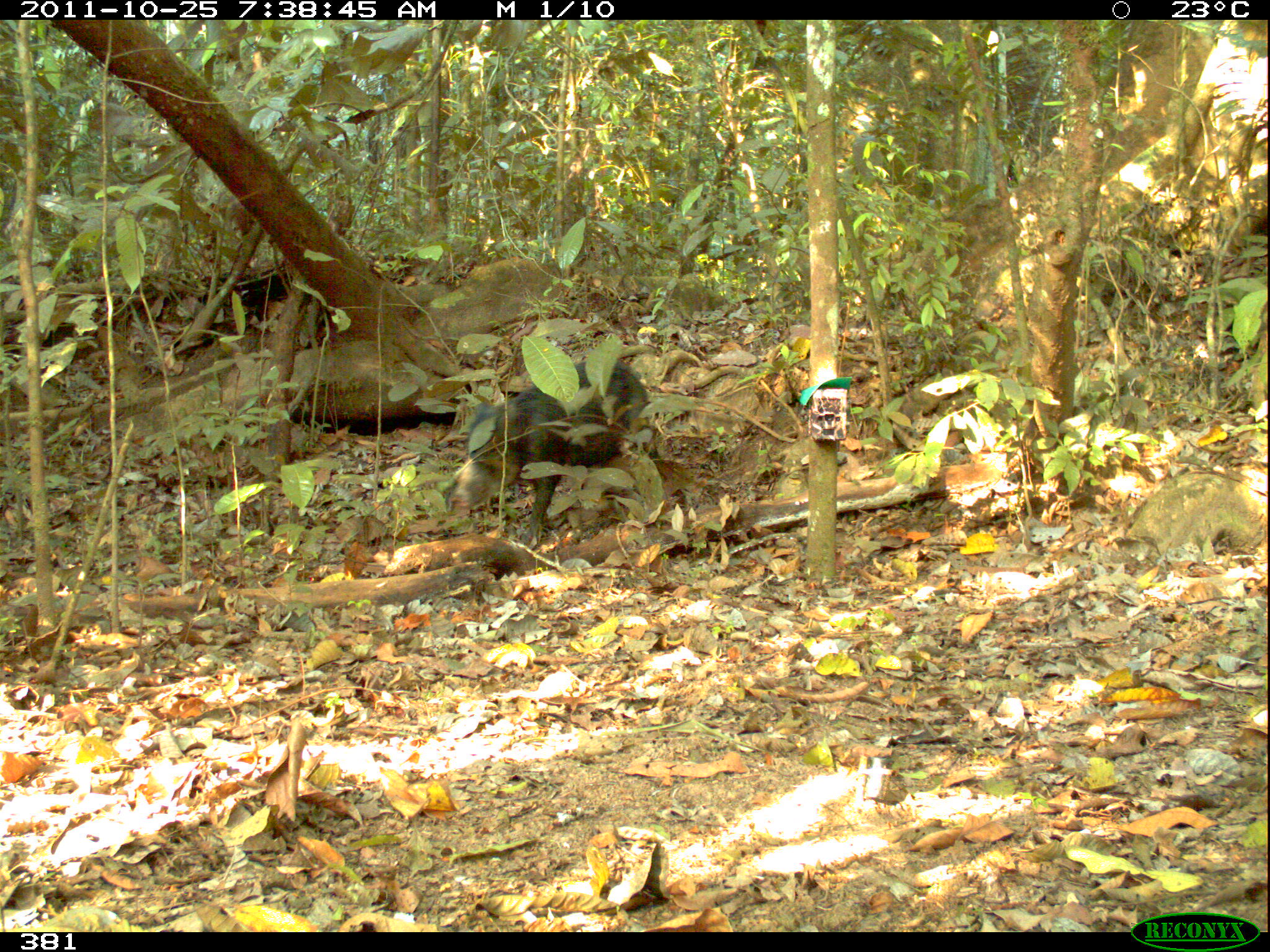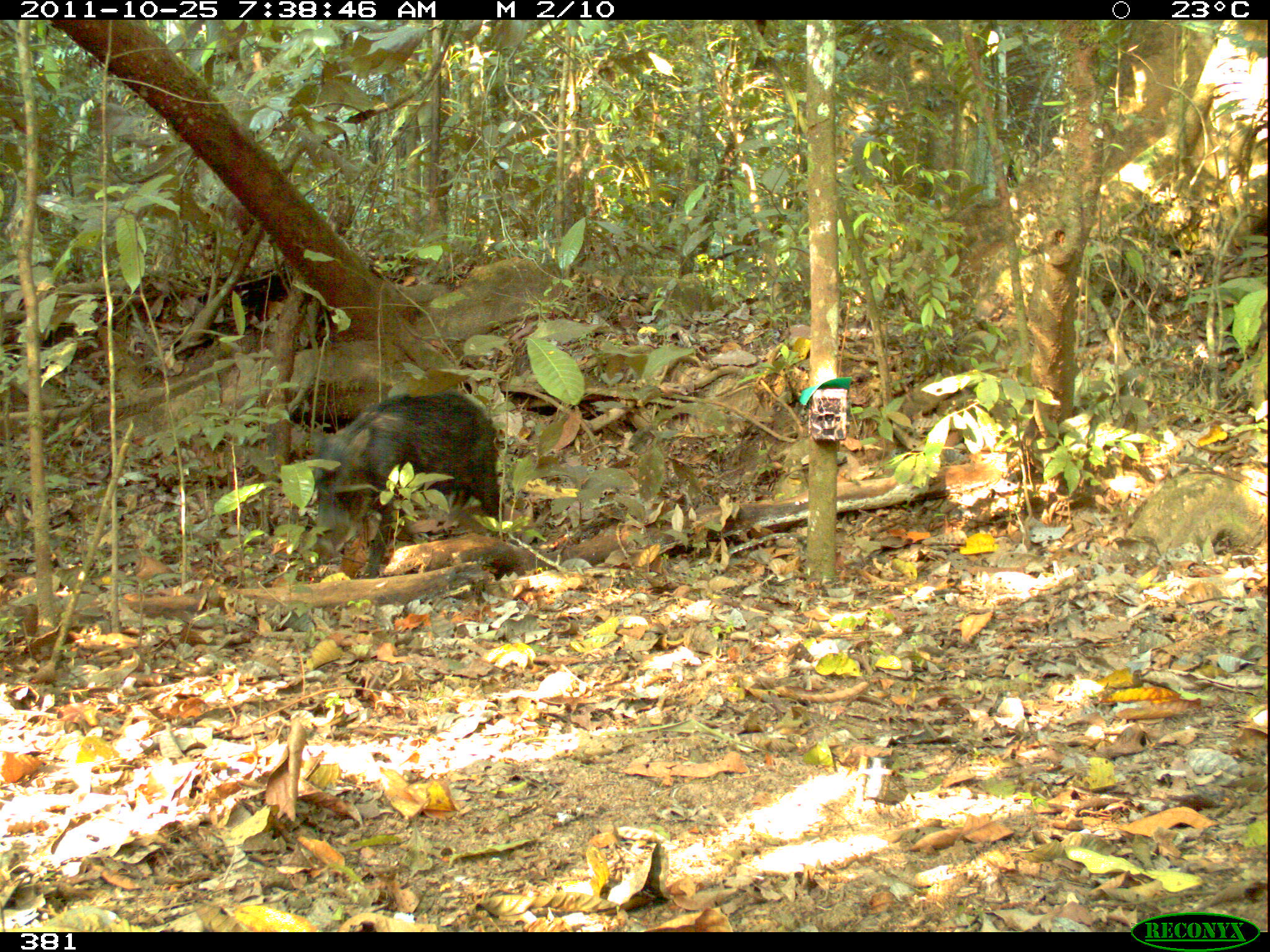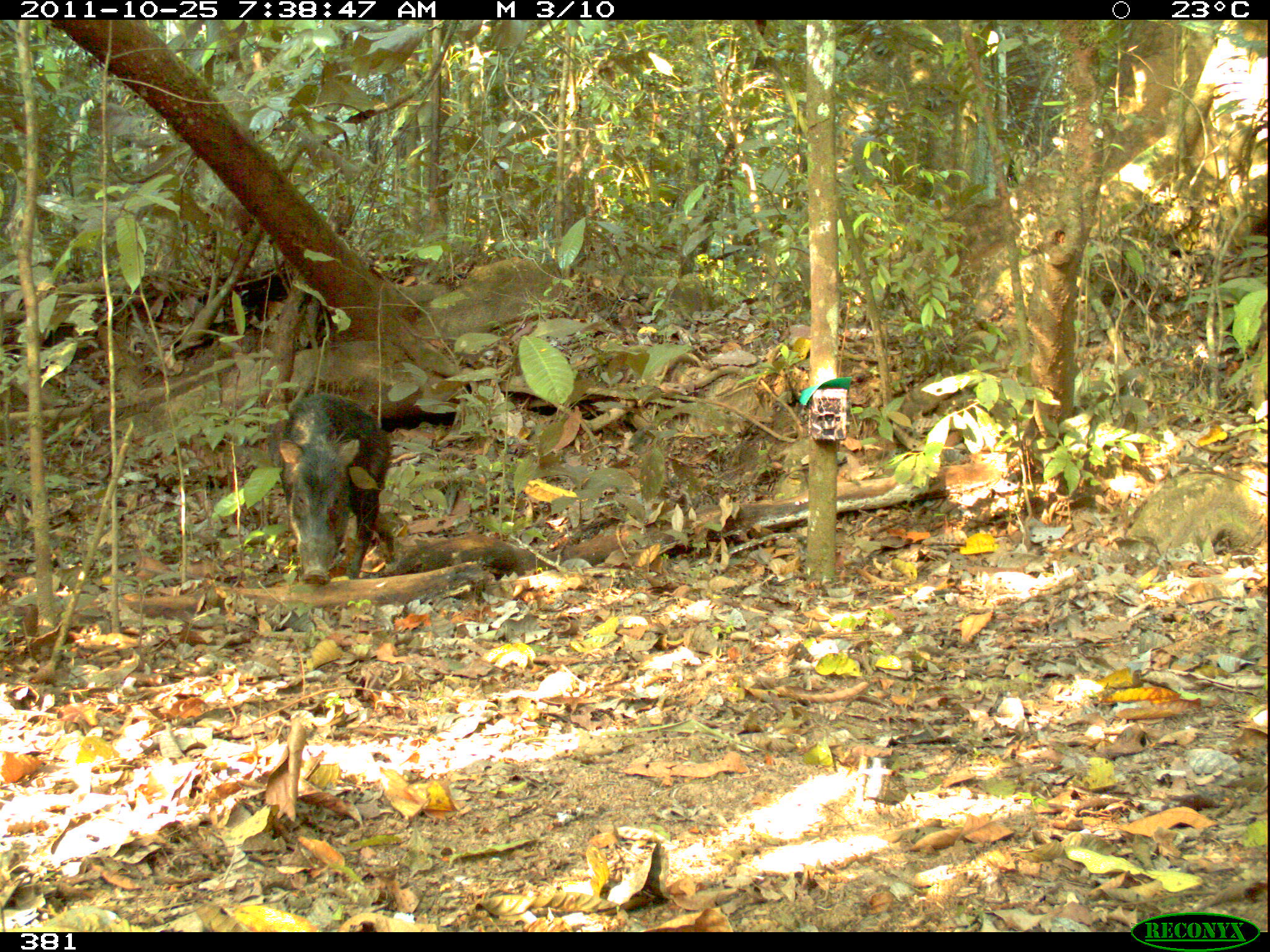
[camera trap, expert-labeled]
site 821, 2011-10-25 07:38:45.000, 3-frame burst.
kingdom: Animalia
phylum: Chordata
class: Mammalia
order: Artiodactyla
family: Tayassuidae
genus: Tayassu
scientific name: Tayassu pecari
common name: white-lipped peccary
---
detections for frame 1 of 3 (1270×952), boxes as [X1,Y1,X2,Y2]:
tayassu pecari: [449,358,665,549]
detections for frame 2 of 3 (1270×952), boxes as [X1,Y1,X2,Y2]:
tayassu pecari: [302,392,508,578]